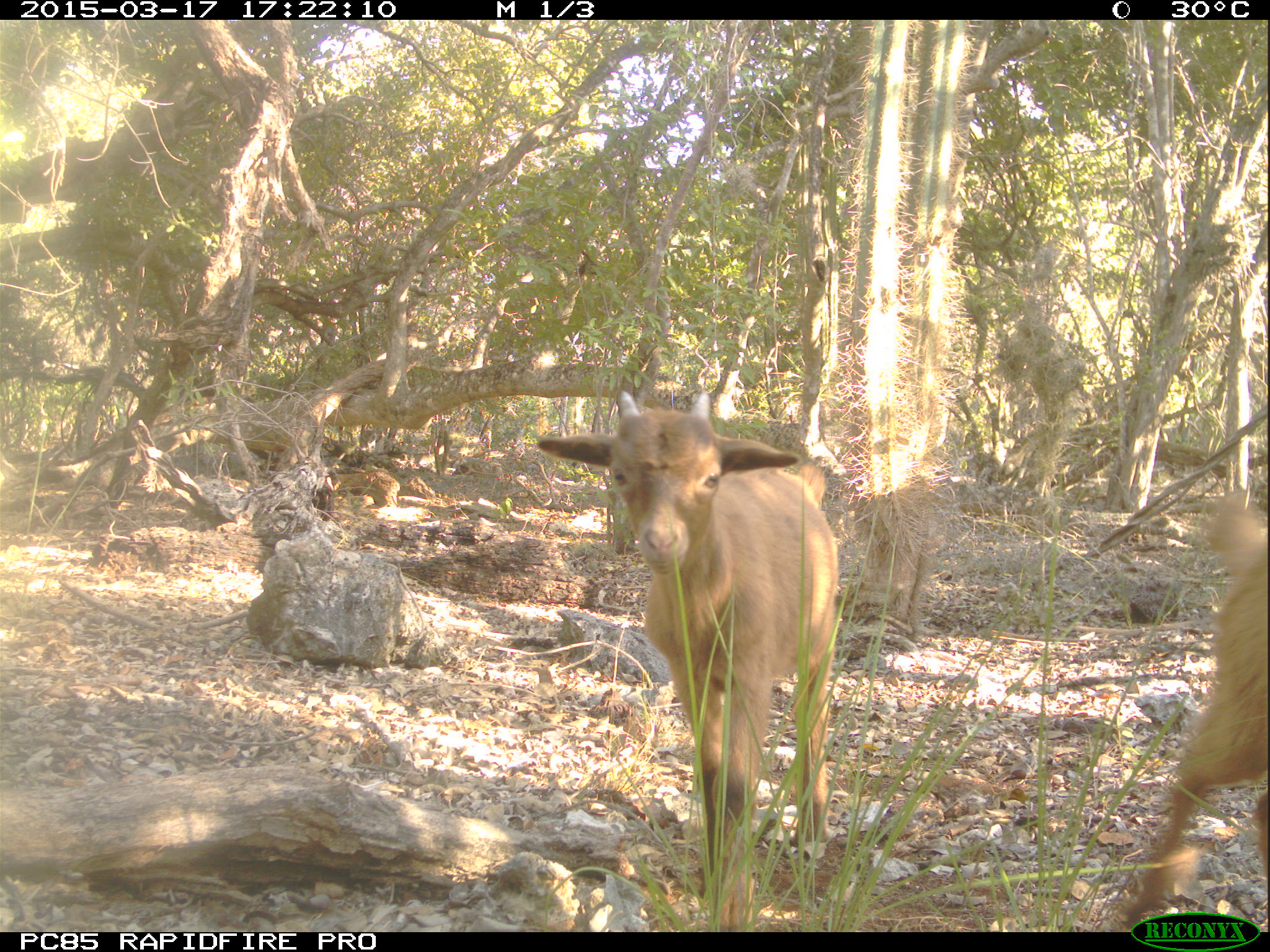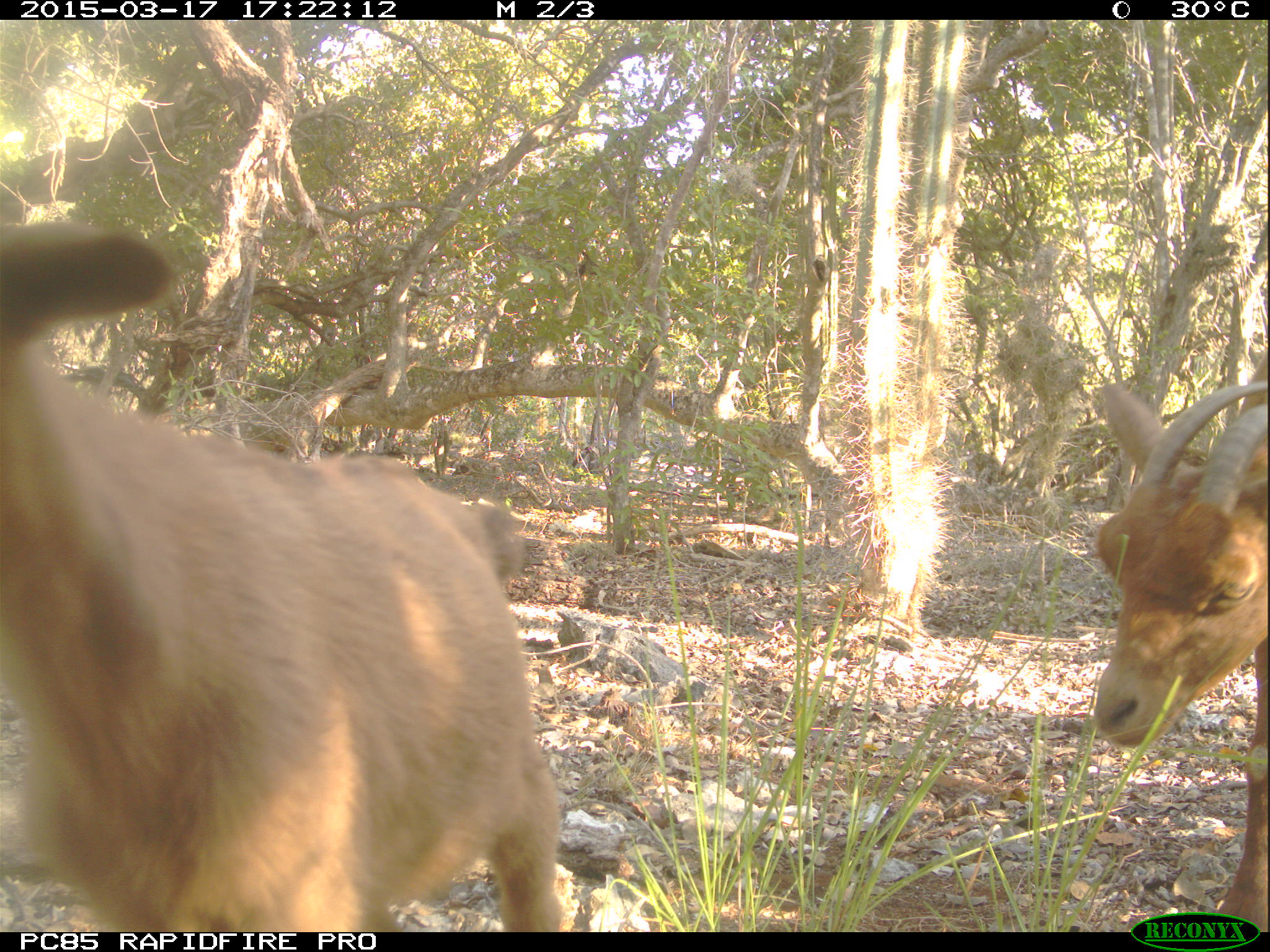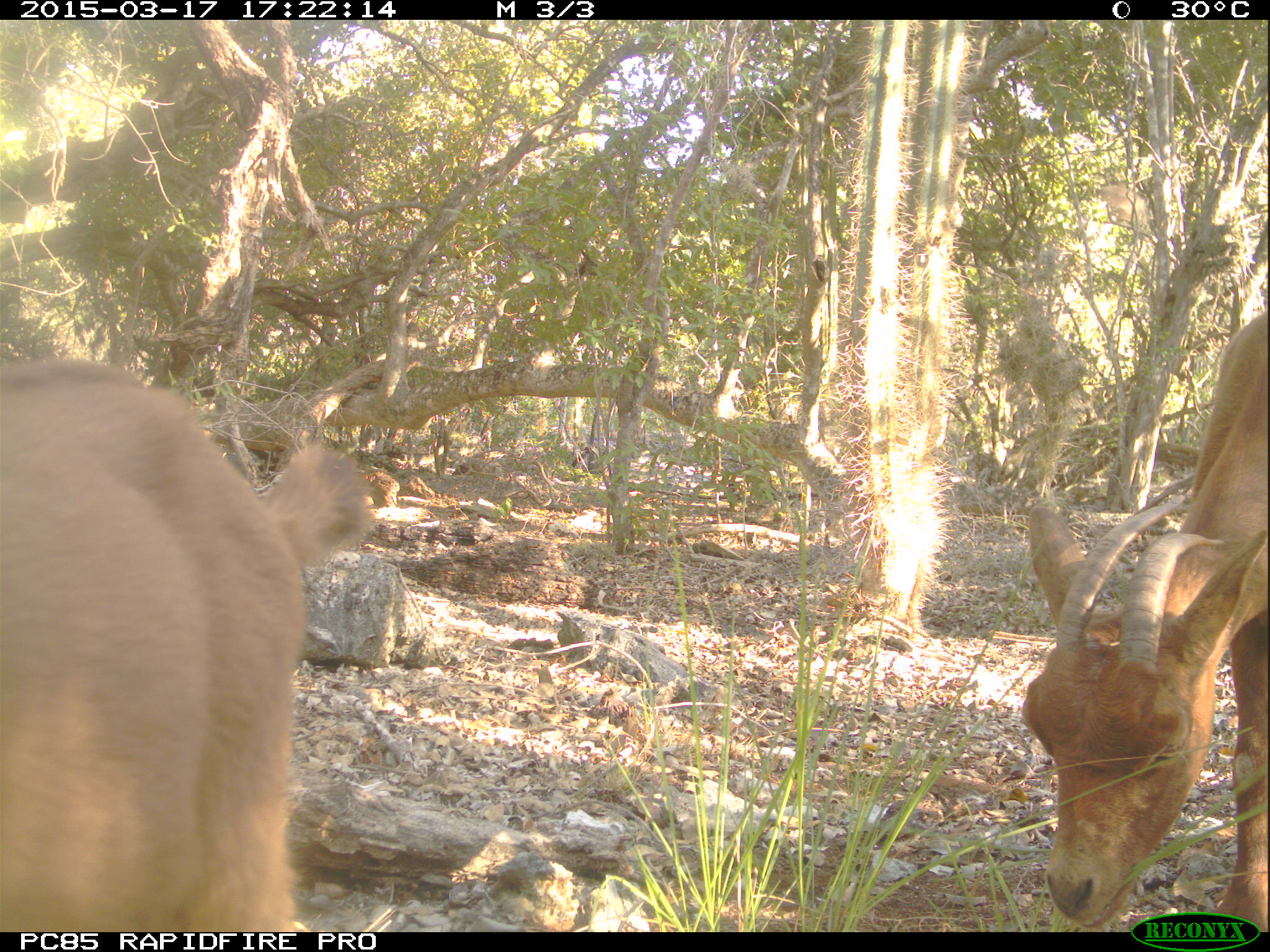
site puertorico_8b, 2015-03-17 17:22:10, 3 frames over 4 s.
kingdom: Animalia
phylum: Chordata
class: Mammalia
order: Artiodactyla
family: Bovidae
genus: Capra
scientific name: Capra hircus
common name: goat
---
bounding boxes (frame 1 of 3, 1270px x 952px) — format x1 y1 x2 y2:
goat: 526 375 843 913; 1114 495 1269 930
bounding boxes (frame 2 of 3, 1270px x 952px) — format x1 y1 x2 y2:
goat: 0 183 559 924; 1084 355 1266 933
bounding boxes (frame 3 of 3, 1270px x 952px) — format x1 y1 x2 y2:
goat: 0 351 370 930; 1018 310 1264 910